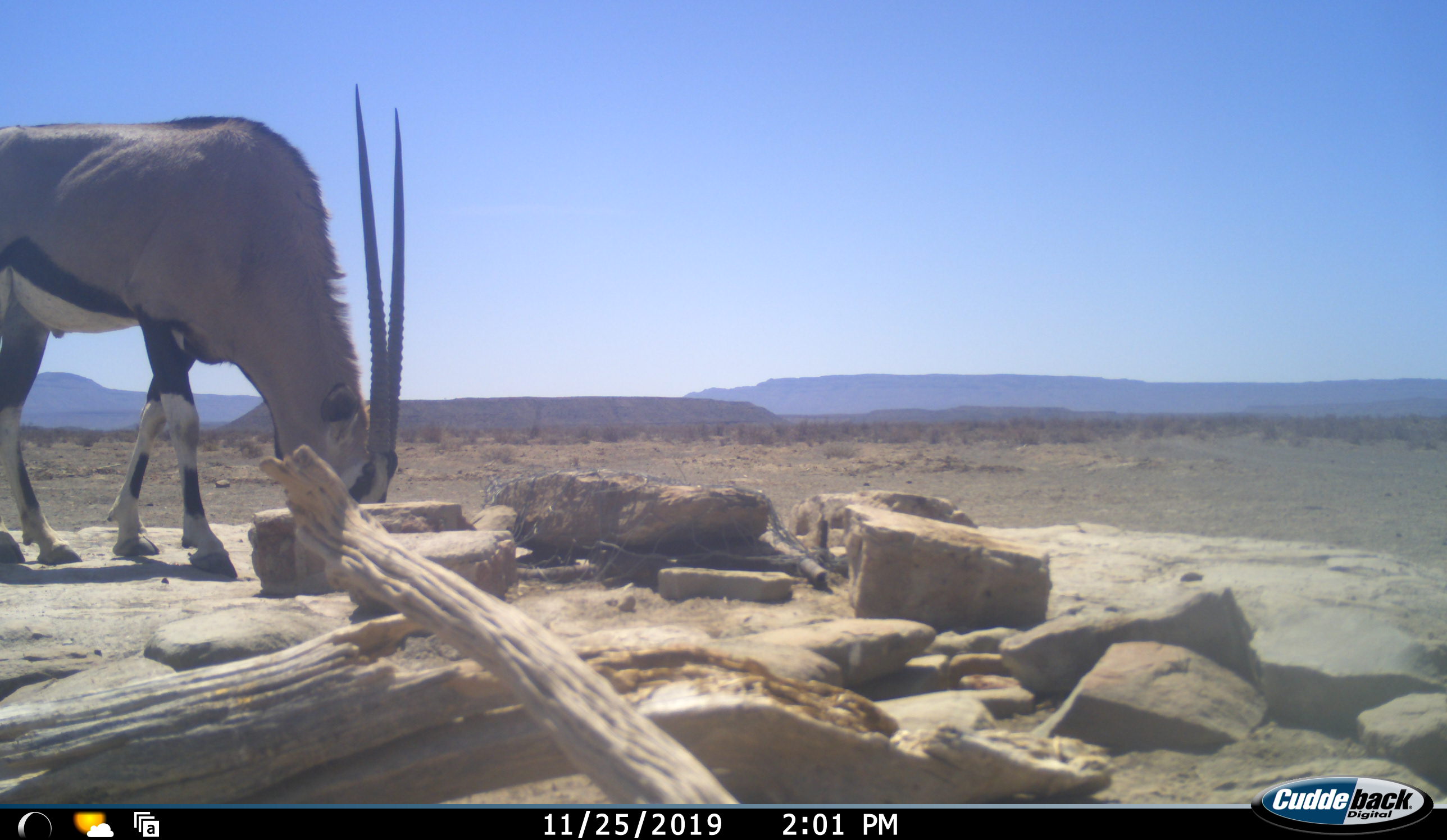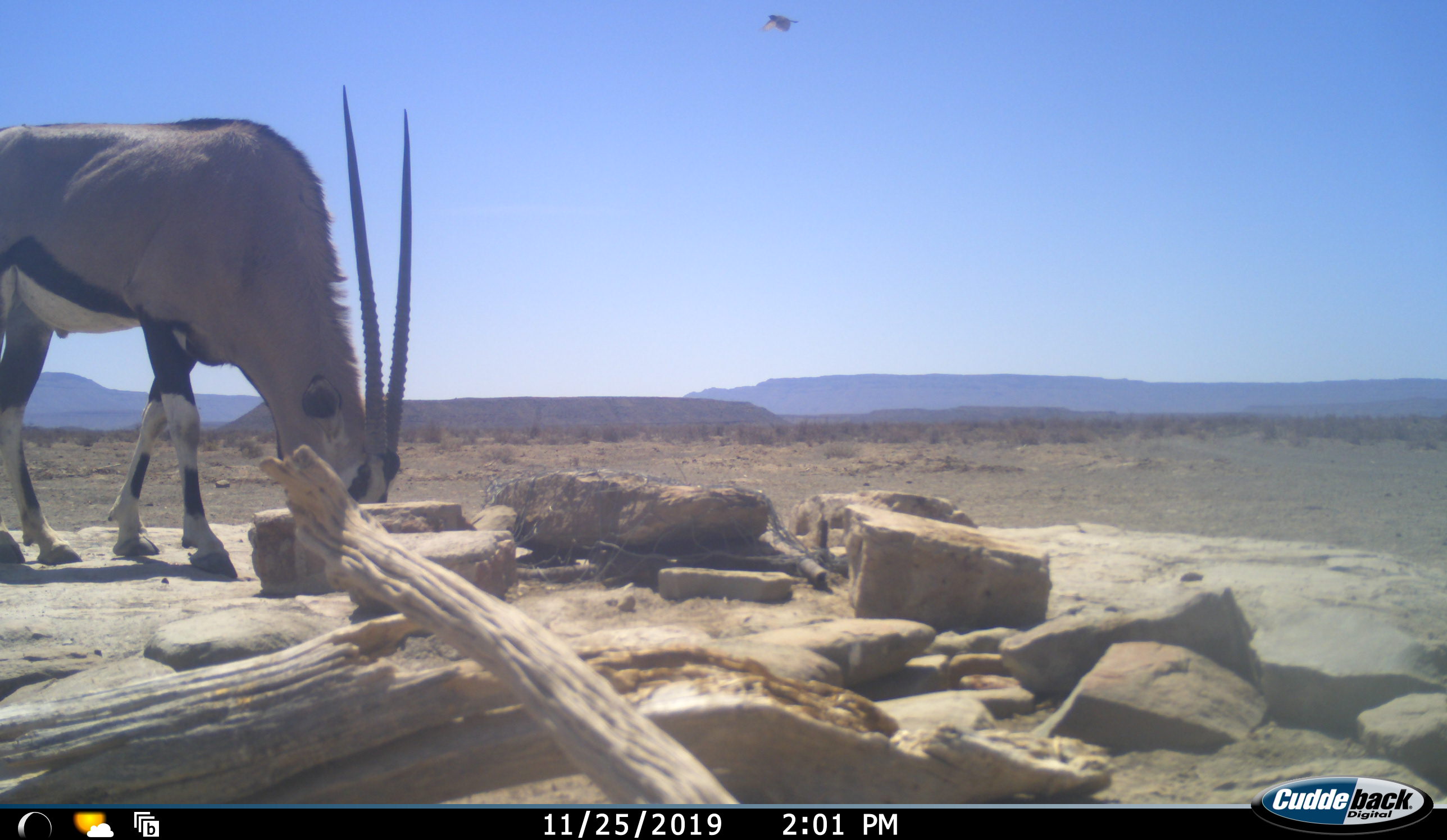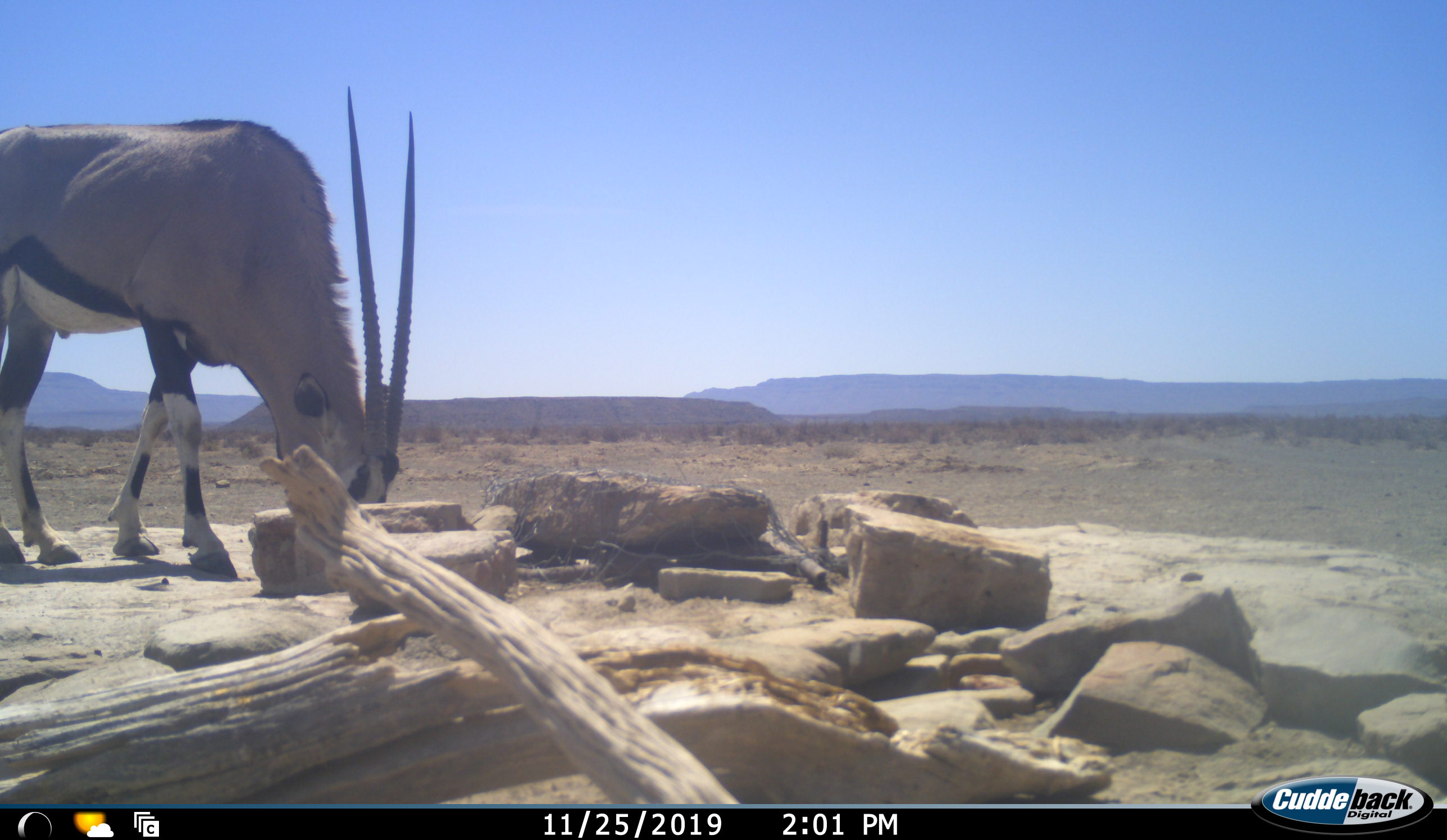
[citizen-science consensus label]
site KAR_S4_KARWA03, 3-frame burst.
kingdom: Animalia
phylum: Chordata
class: Mammalia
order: Artiodactyla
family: Bovidae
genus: Oryx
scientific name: Oryx gazella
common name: gemsbok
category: oryx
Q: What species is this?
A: Oryx (gemsbok) (Oryx gazella).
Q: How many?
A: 1.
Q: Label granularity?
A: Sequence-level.